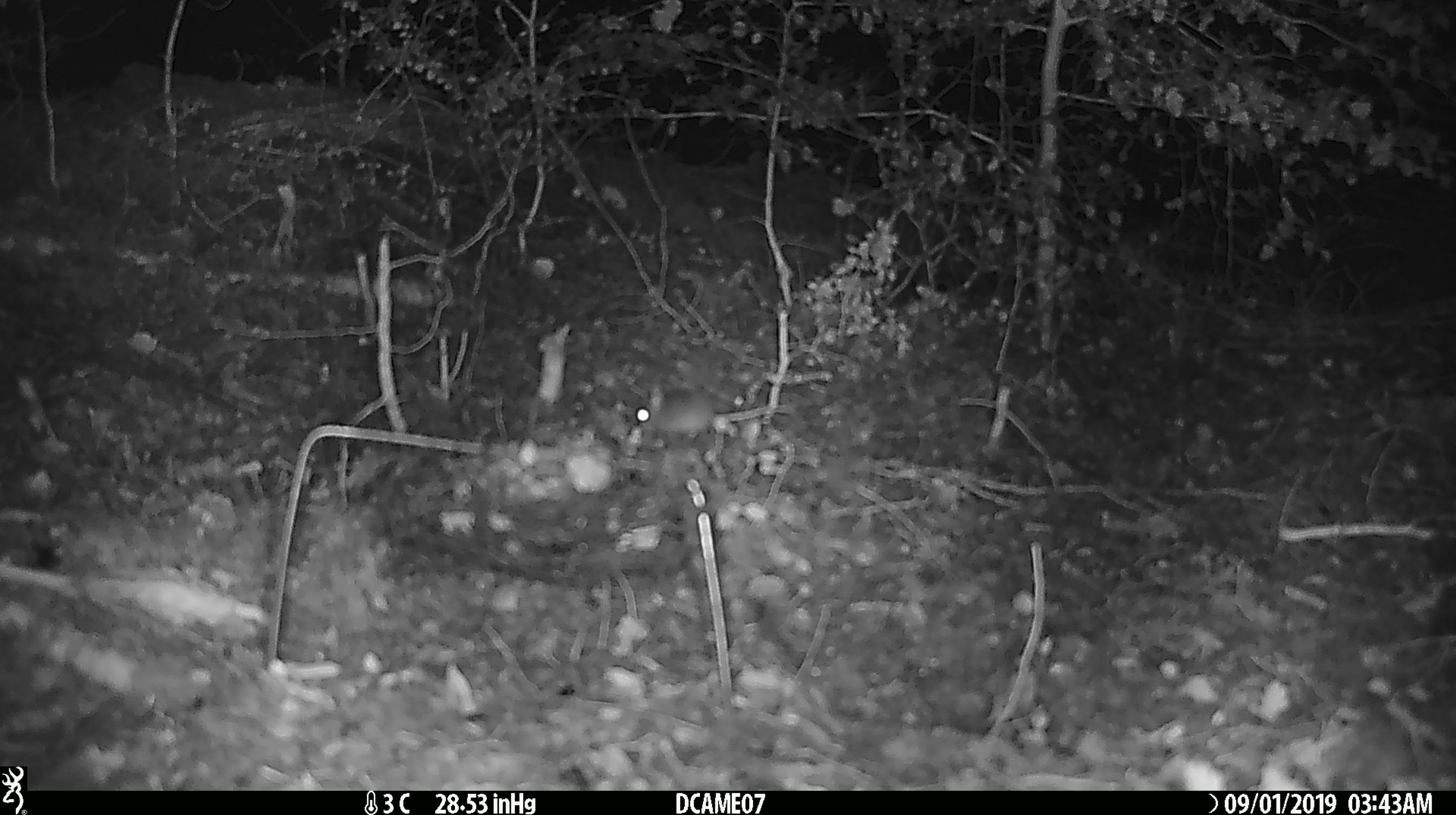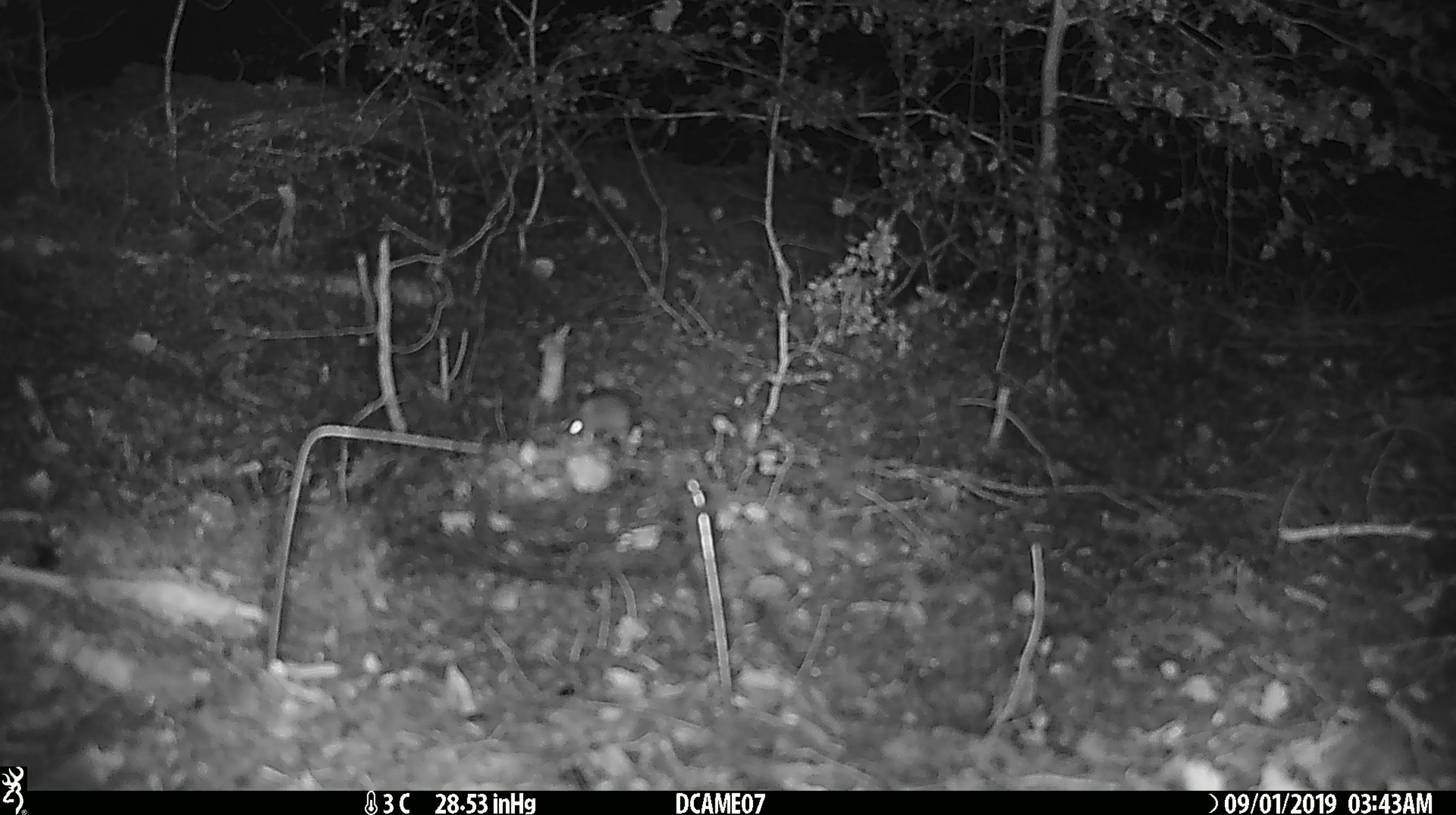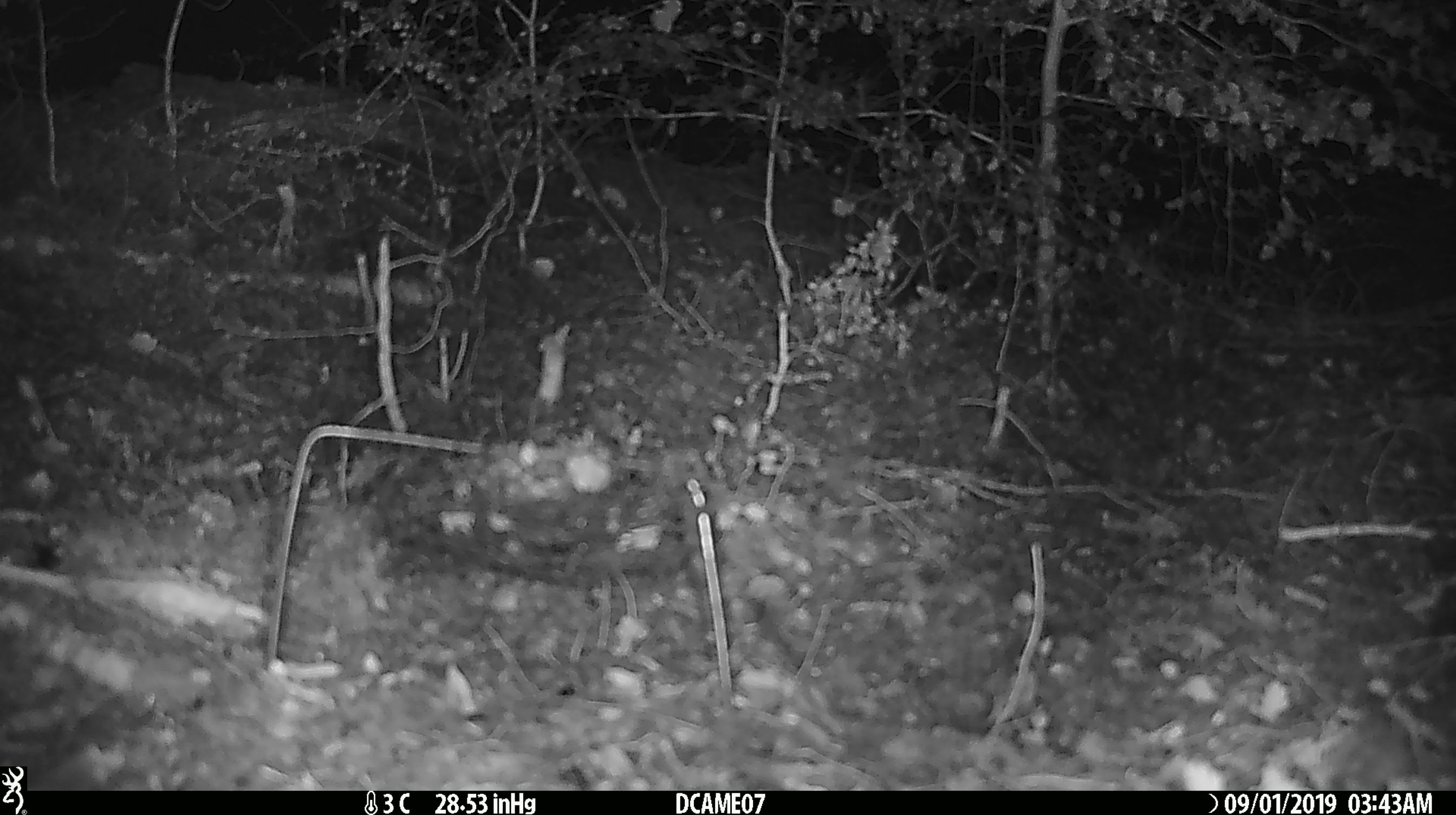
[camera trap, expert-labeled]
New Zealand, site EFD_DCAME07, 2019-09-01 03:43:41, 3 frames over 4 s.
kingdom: Animalia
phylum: Chordata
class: Mammalia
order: Rodentia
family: Muridae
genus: Mus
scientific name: Mus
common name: mouse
Mouse (Mus).